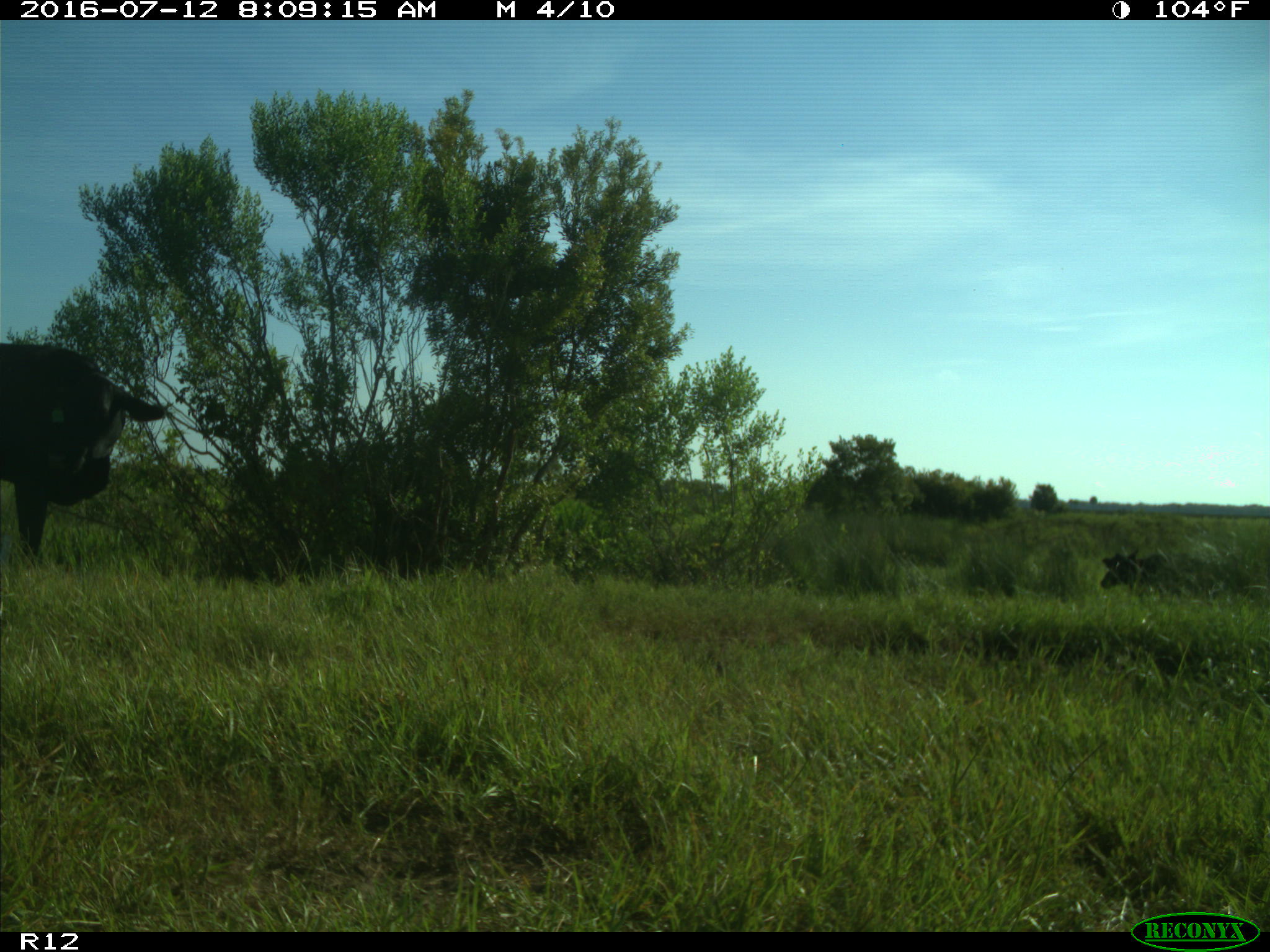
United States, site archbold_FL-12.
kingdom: Animalia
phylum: Chordata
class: Mammalia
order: Artiodactyla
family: Bovidae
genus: Bos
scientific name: Bos taurus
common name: domestic cow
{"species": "Bos taurus (domestic cow)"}